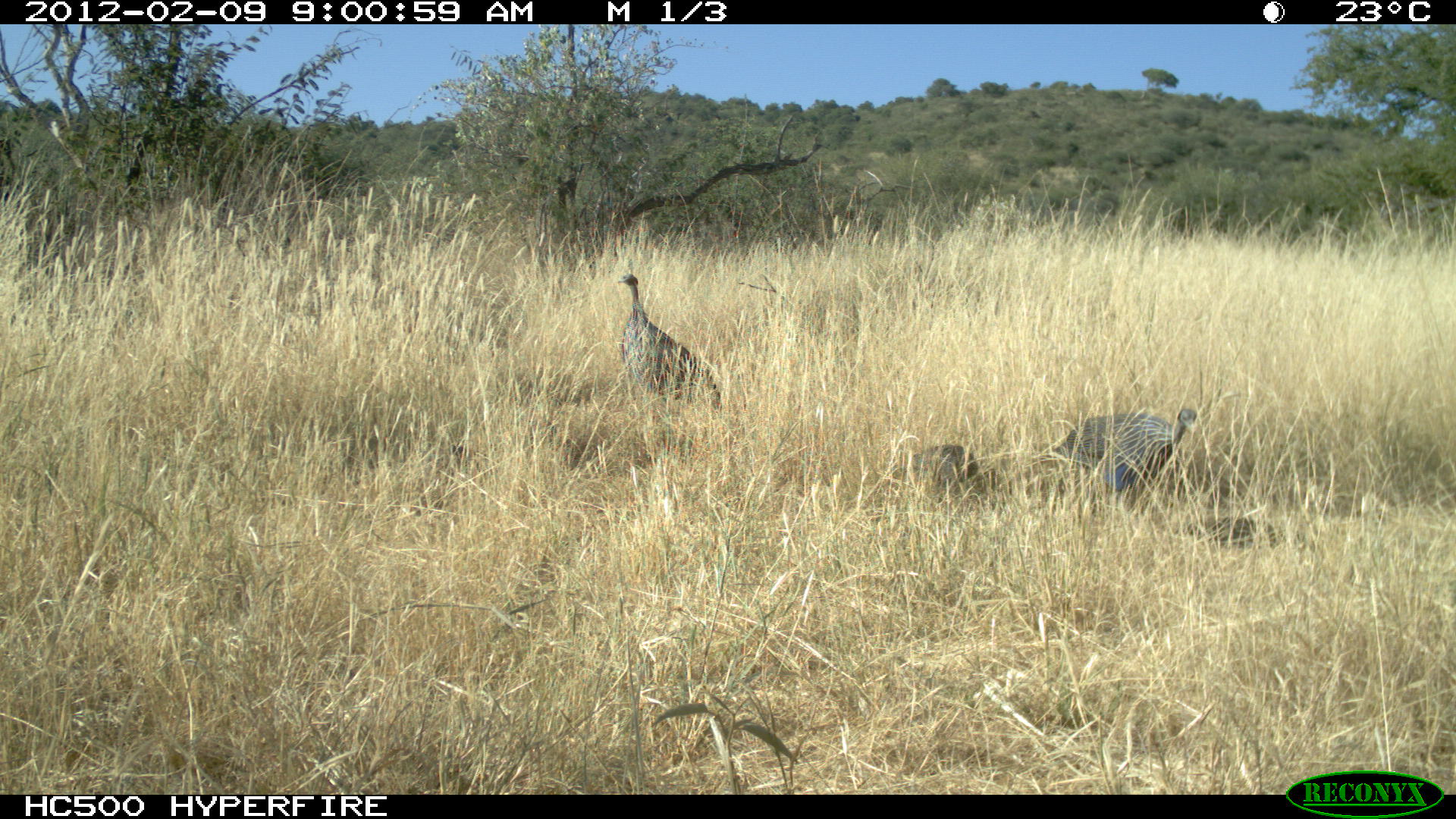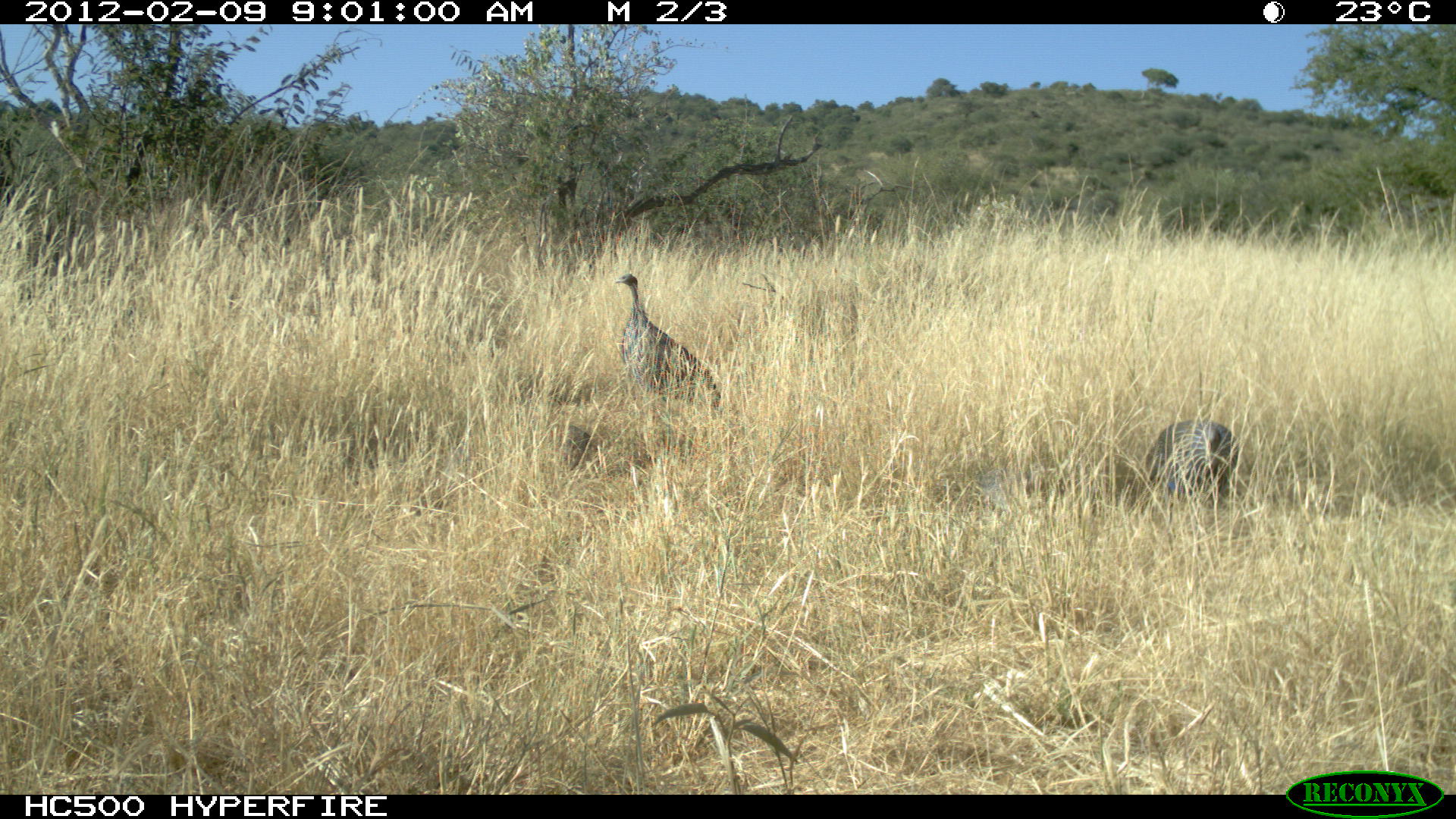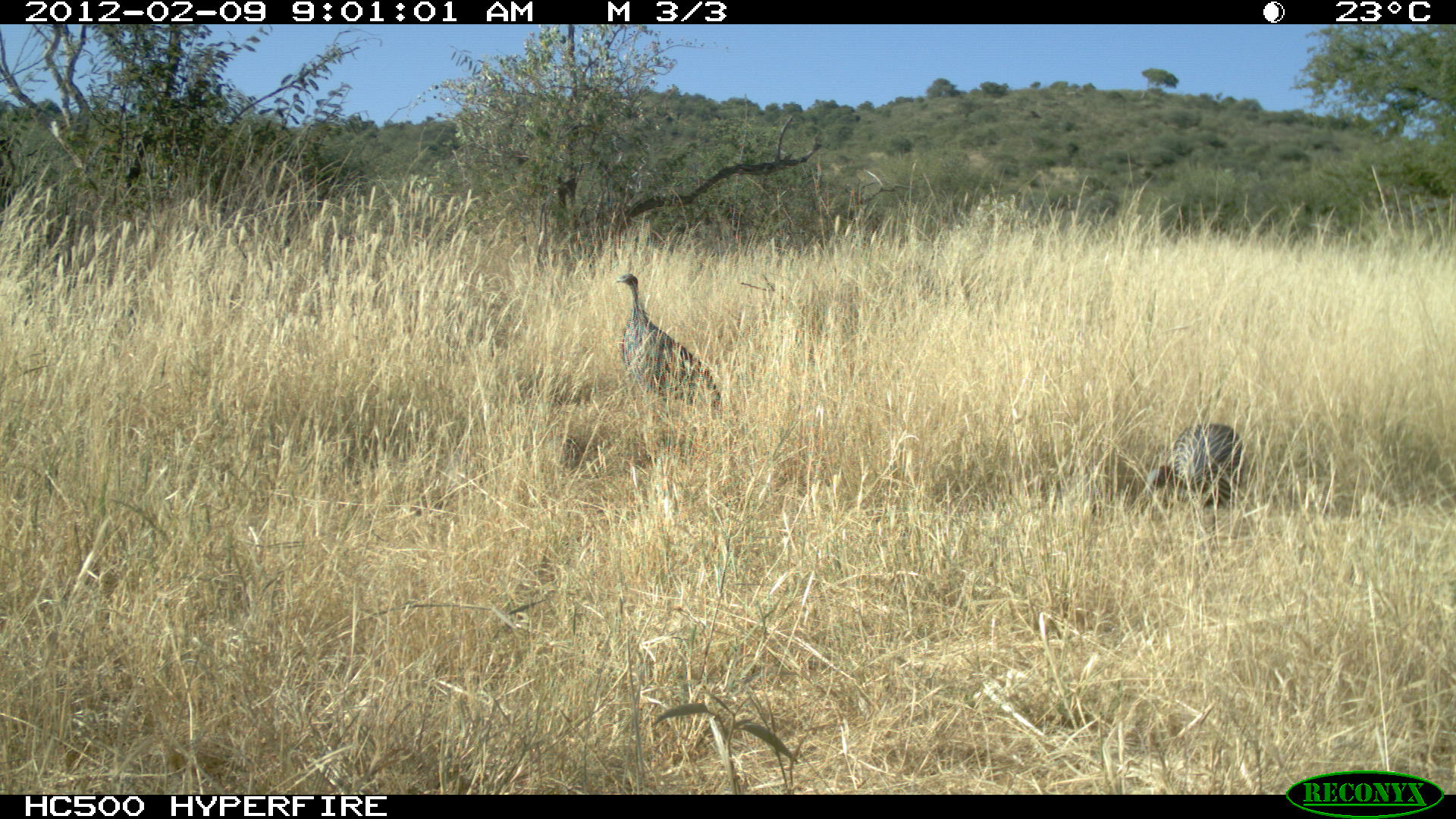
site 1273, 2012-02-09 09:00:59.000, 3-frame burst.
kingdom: Animalia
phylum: Chordata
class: Aves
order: Galliformes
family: Numididae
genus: Acryllium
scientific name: Acryllium vulturinum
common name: vulturine guineafowl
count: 4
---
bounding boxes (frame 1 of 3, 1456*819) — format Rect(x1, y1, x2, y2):
acryllium vulturinum: Rect(611, 261, 726, 421); Rect(1042, 396, 1204, 507); Rect(890, 431, 1001, 513)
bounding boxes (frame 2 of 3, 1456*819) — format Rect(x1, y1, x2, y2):
acryllium vulturinum: Rect(611, 261, 726, 421); Rect(1134, 412, 1247, 507); Rect(540, 412, 602, 482)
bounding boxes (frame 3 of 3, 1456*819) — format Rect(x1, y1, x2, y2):
acryllium vulturinum: Rect(611, 261, 726, 421); Rect(1134, 412, 1247, 507); Rect(540, 421, 588, 482)